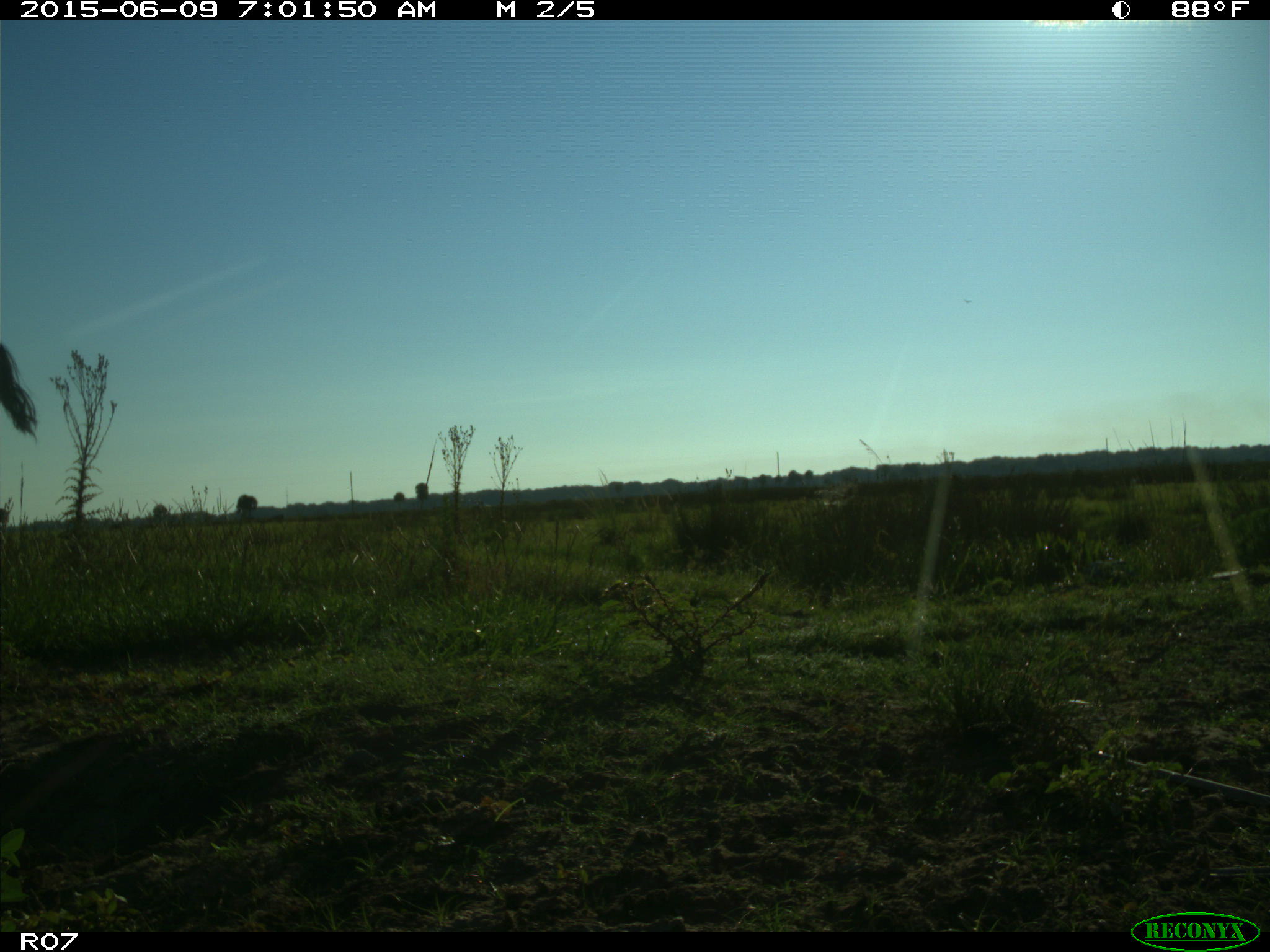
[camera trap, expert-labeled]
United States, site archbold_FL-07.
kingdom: Animalia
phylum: Chordata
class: Mammalia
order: Artiodactyla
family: Bovidae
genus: Bos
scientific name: Bos taurus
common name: domestic cow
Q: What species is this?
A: Bos taurus (domestic cow).